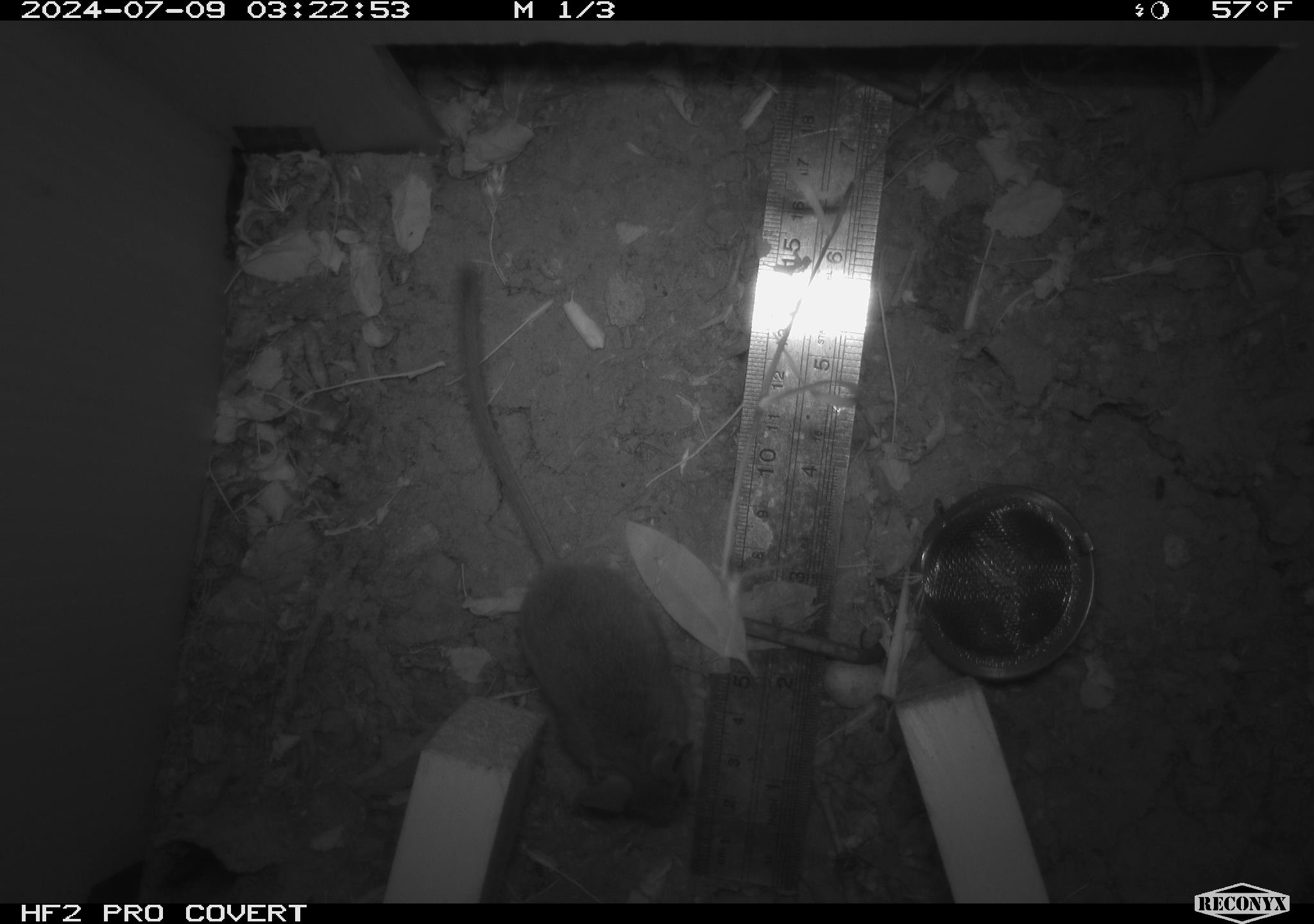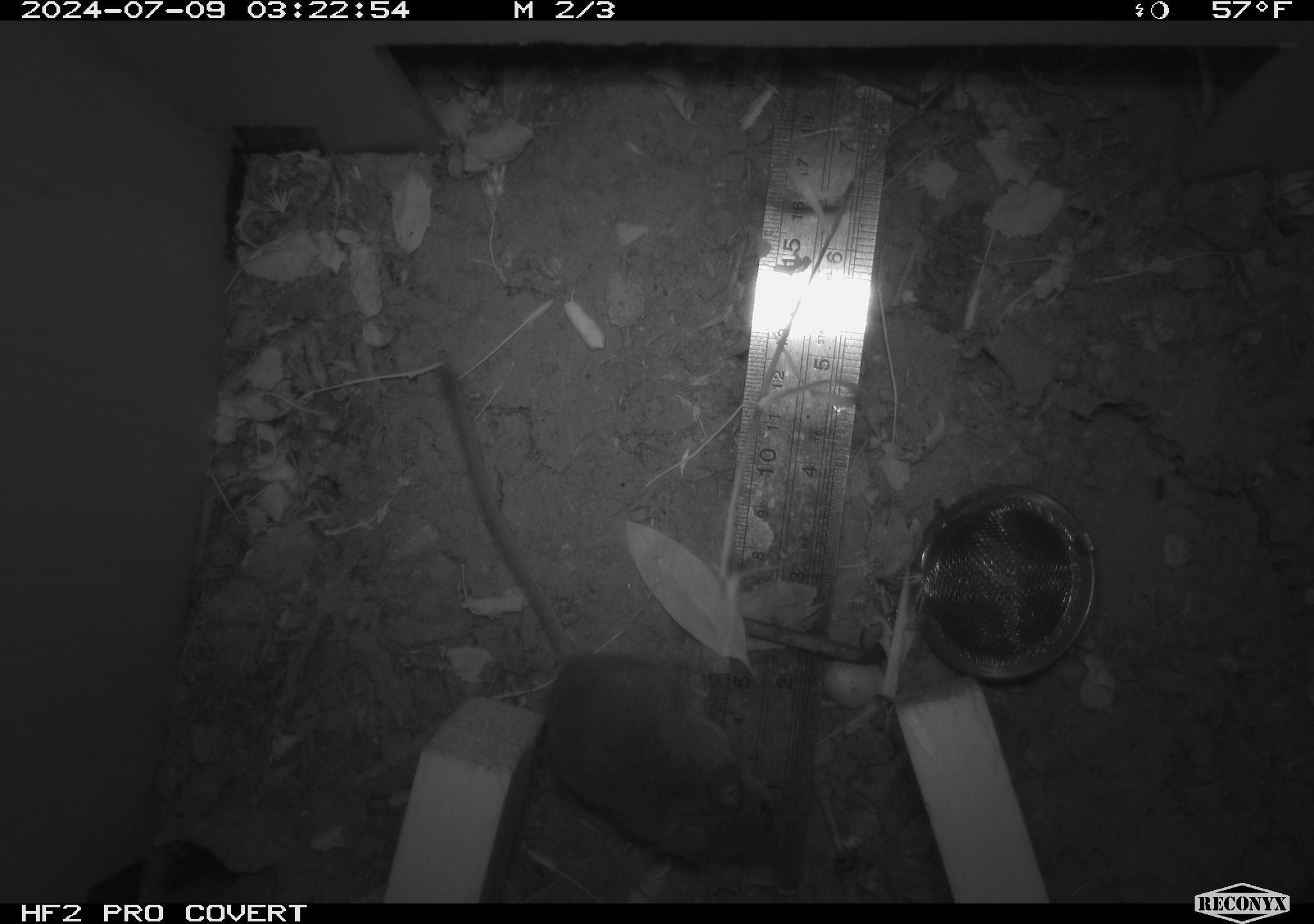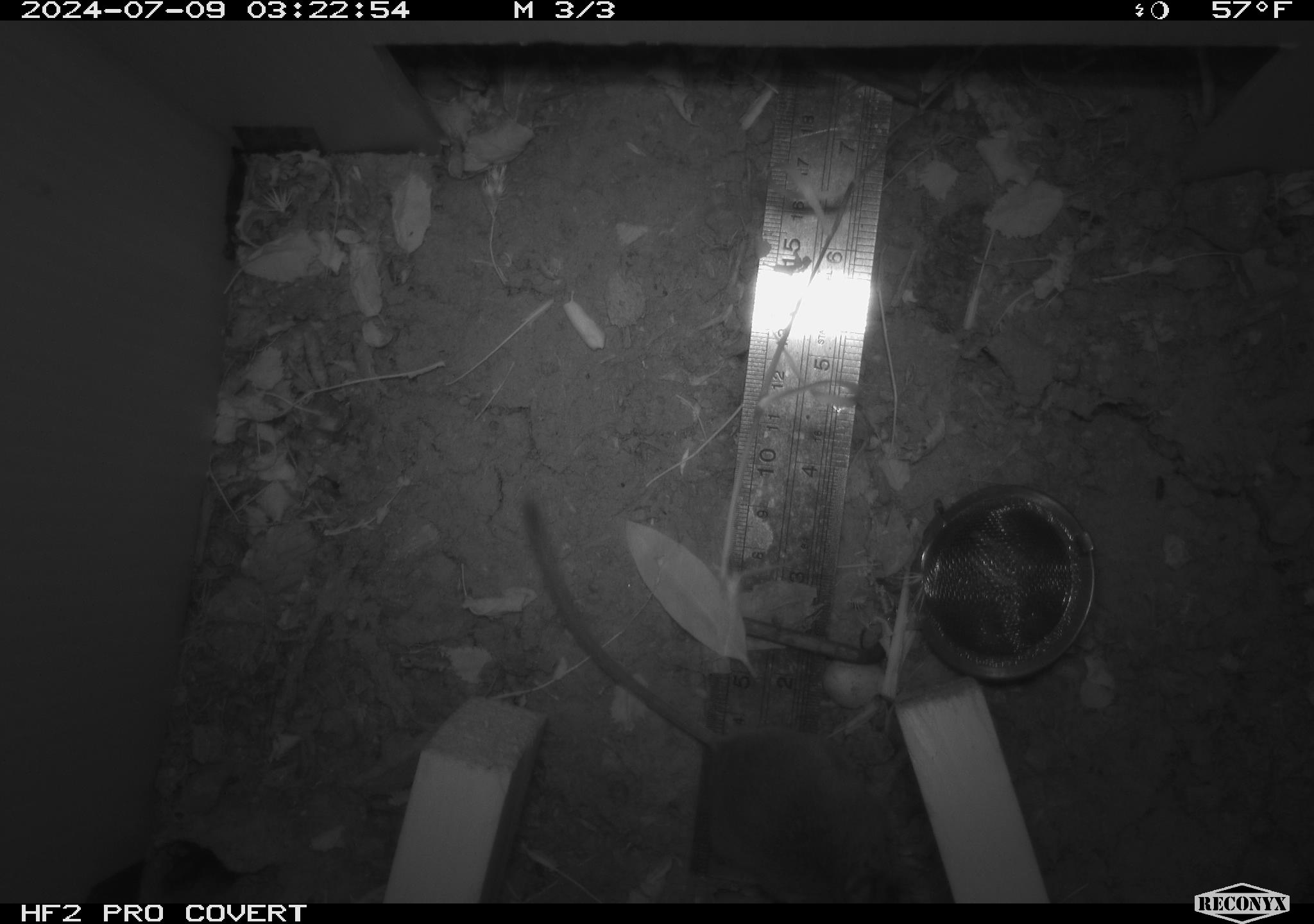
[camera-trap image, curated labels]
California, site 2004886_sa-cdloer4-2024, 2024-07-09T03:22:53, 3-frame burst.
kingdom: Animalia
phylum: Chordata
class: Mammalia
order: Rodentia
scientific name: Rodentia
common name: rodent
Rodent (Rodentia).